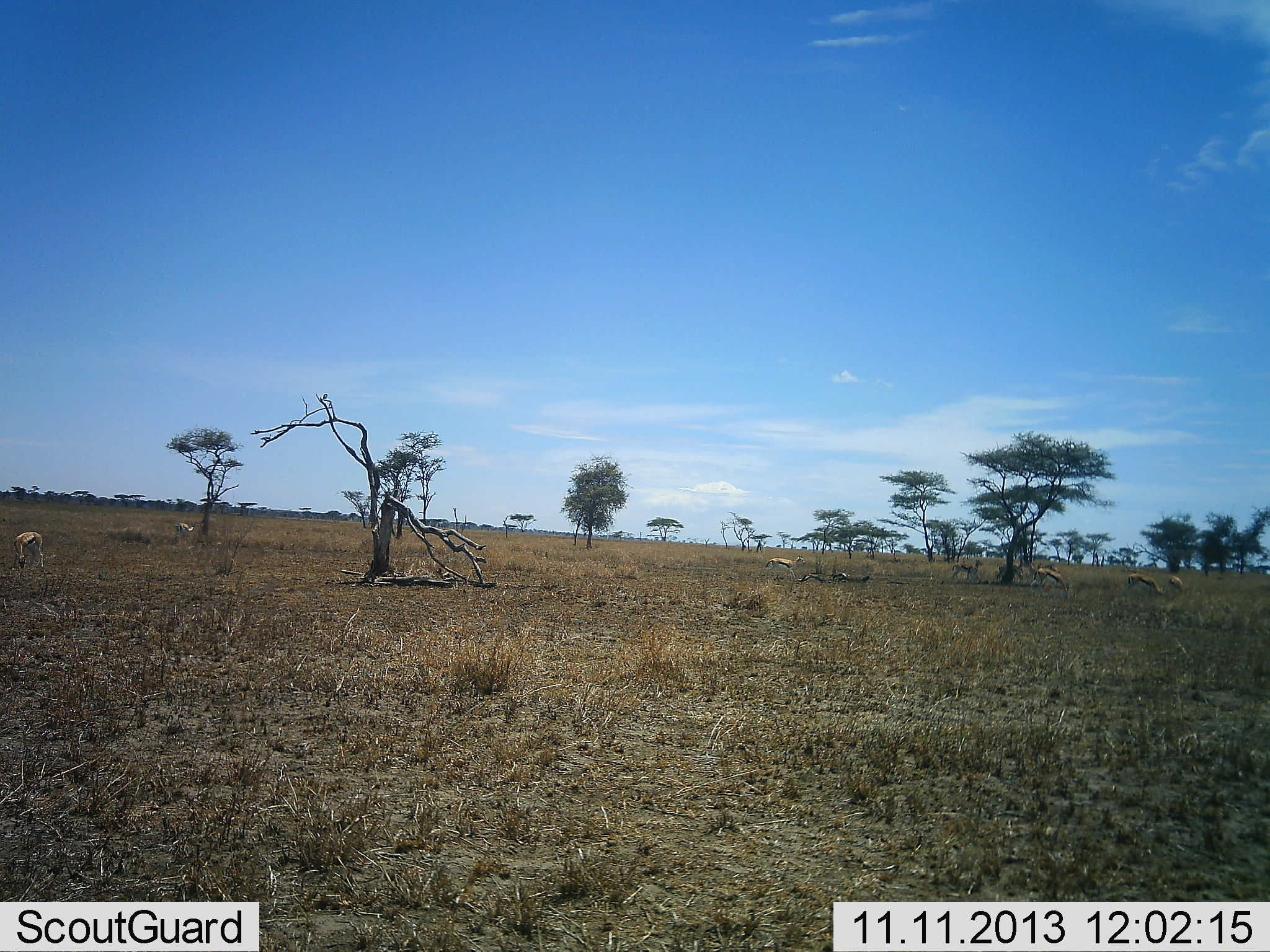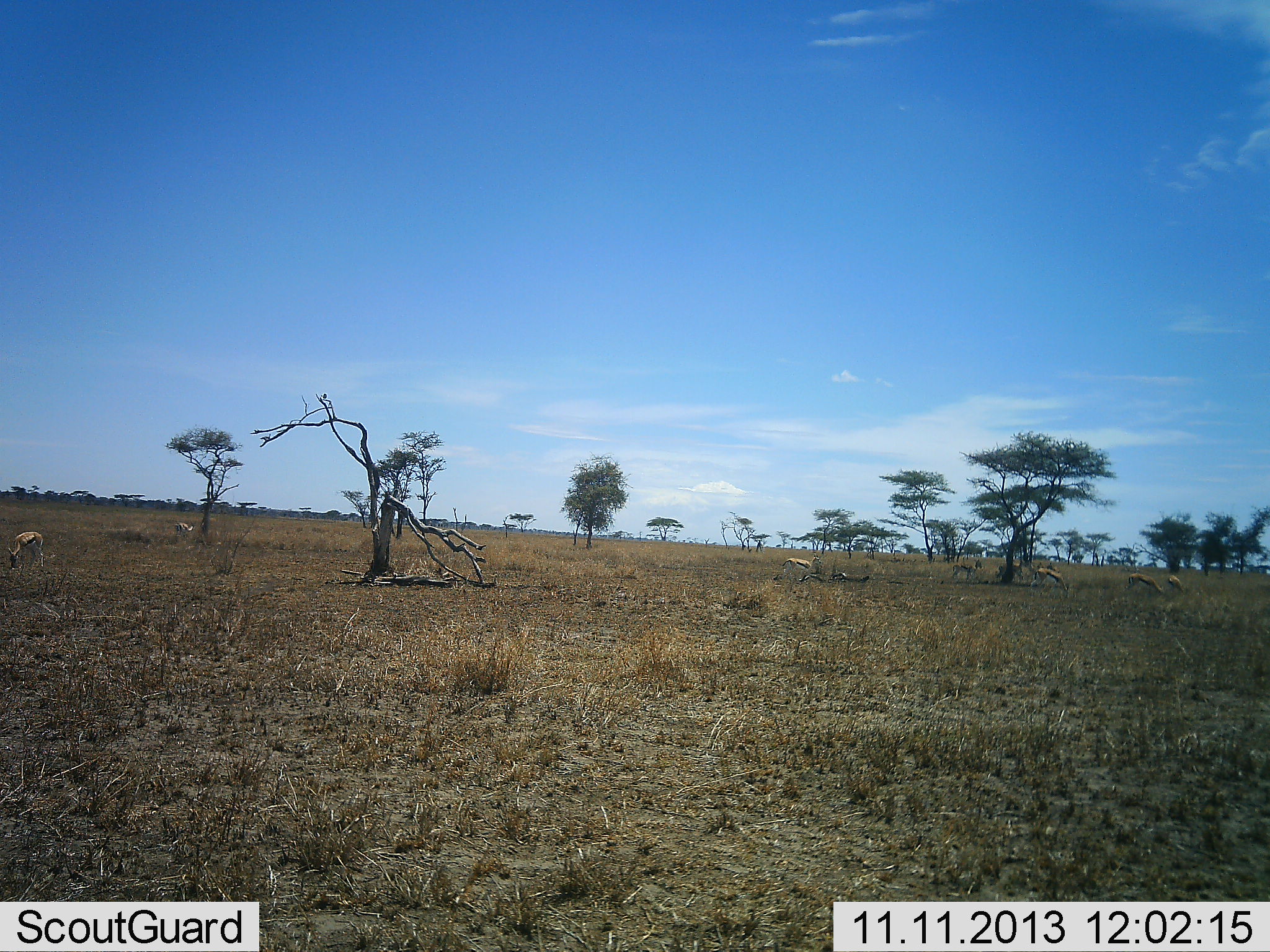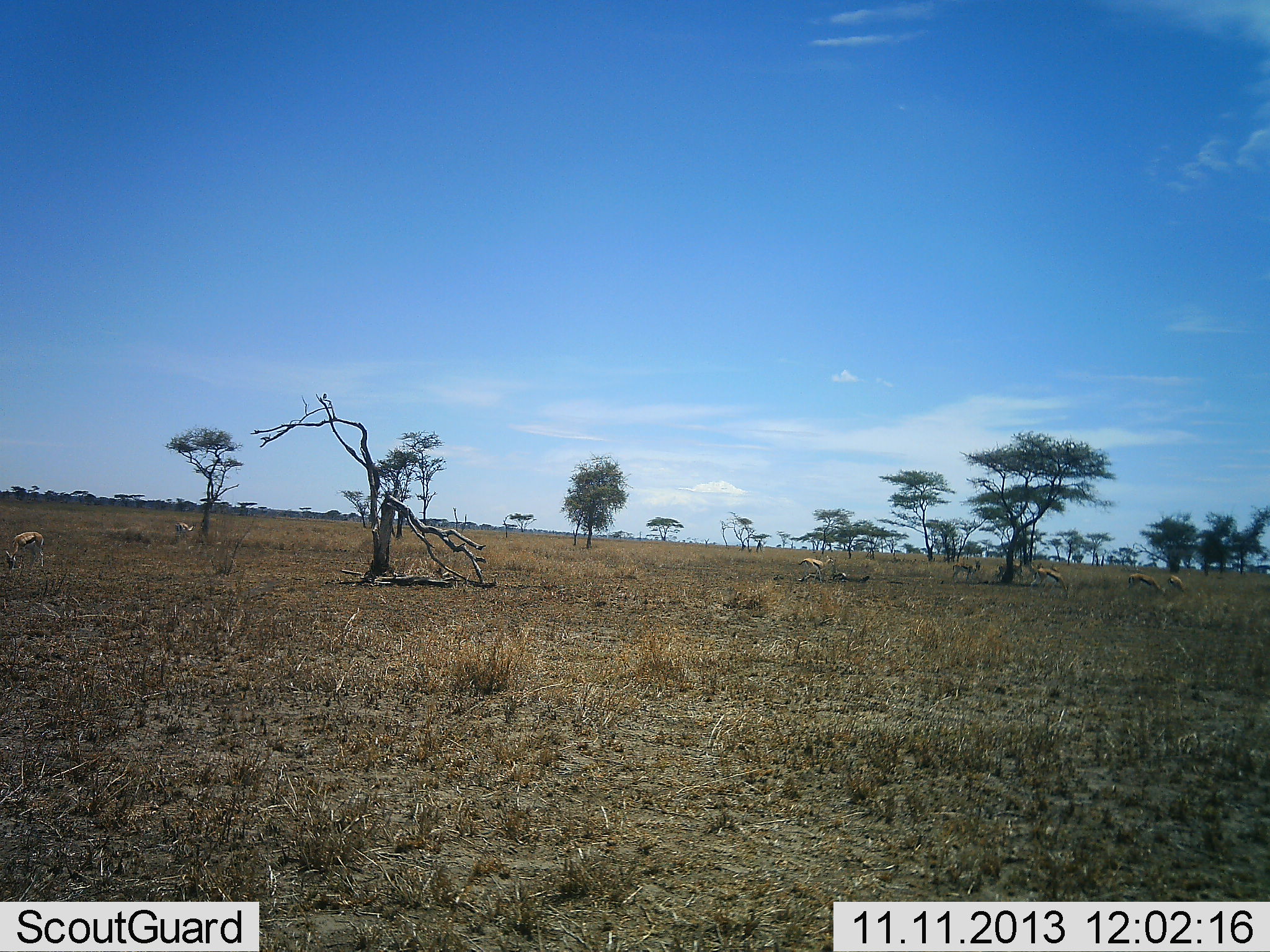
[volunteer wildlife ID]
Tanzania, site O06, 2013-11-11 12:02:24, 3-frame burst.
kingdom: Animalia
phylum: Chordata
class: Mammalia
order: Artiodactyla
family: Bovidae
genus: Eudorcas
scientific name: Eudorcas thomsonii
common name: thomson's gazelle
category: gazellethomsons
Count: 7.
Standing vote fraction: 45%.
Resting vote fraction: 9%.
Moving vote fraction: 64%.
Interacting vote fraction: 0%.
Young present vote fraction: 0%.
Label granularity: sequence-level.